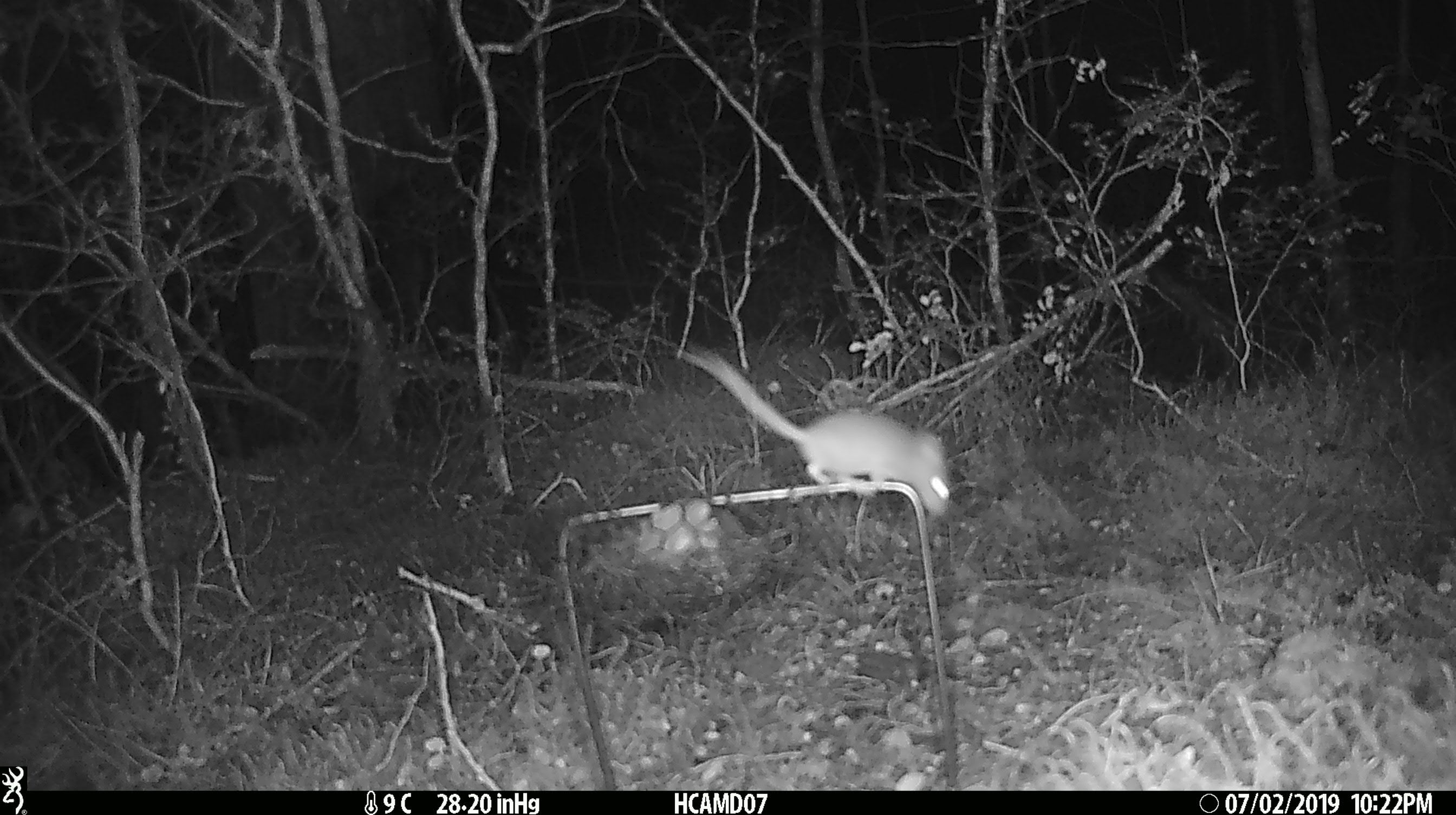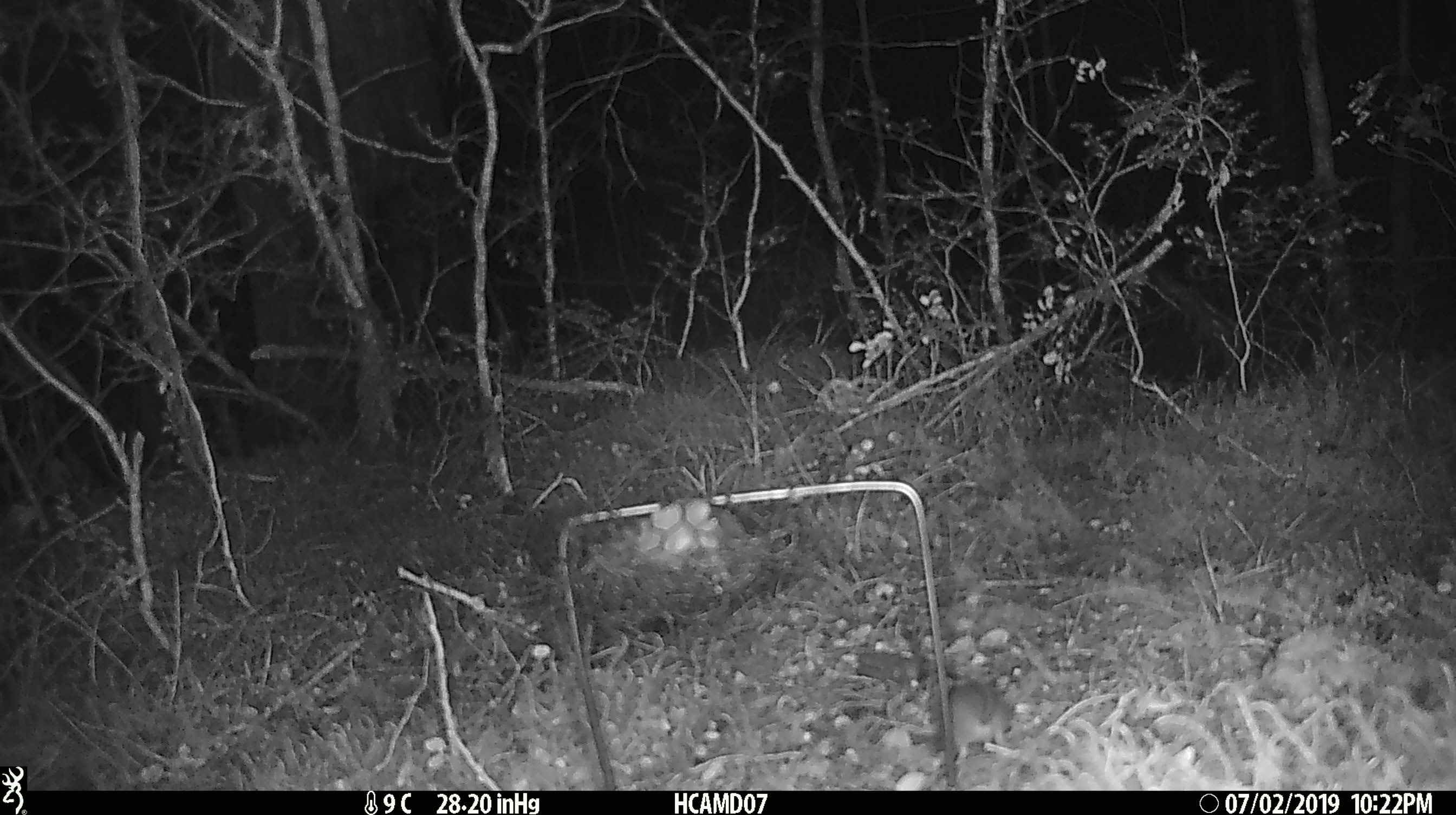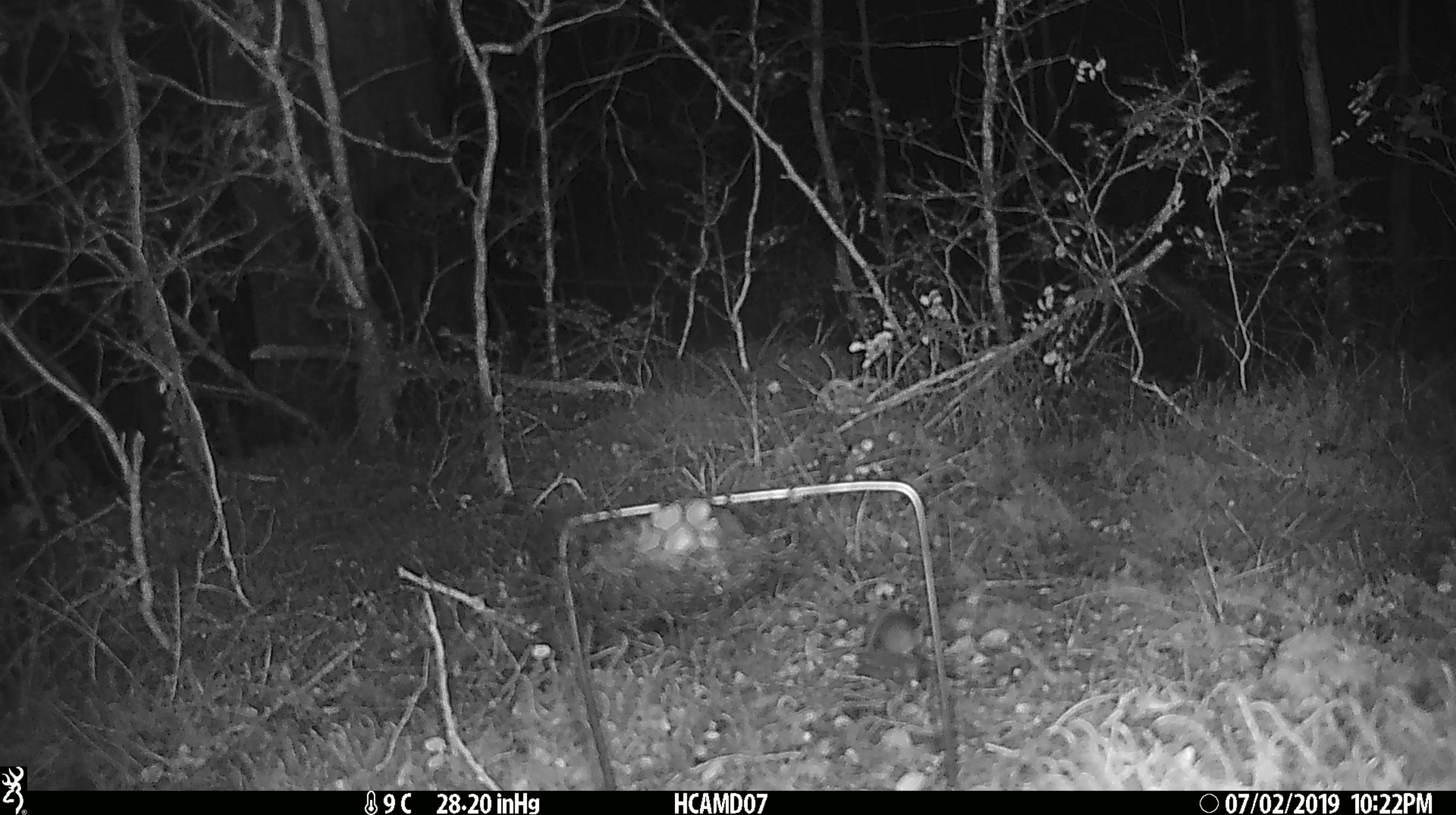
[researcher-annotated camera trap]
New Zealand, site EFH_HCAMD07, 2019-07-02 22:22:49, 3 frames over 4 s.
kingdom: Animalia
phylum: Chordata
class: Mammalia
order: Rodentia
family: Muridae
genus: Mus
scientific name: Mus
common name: mouse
Mouse (Mus).